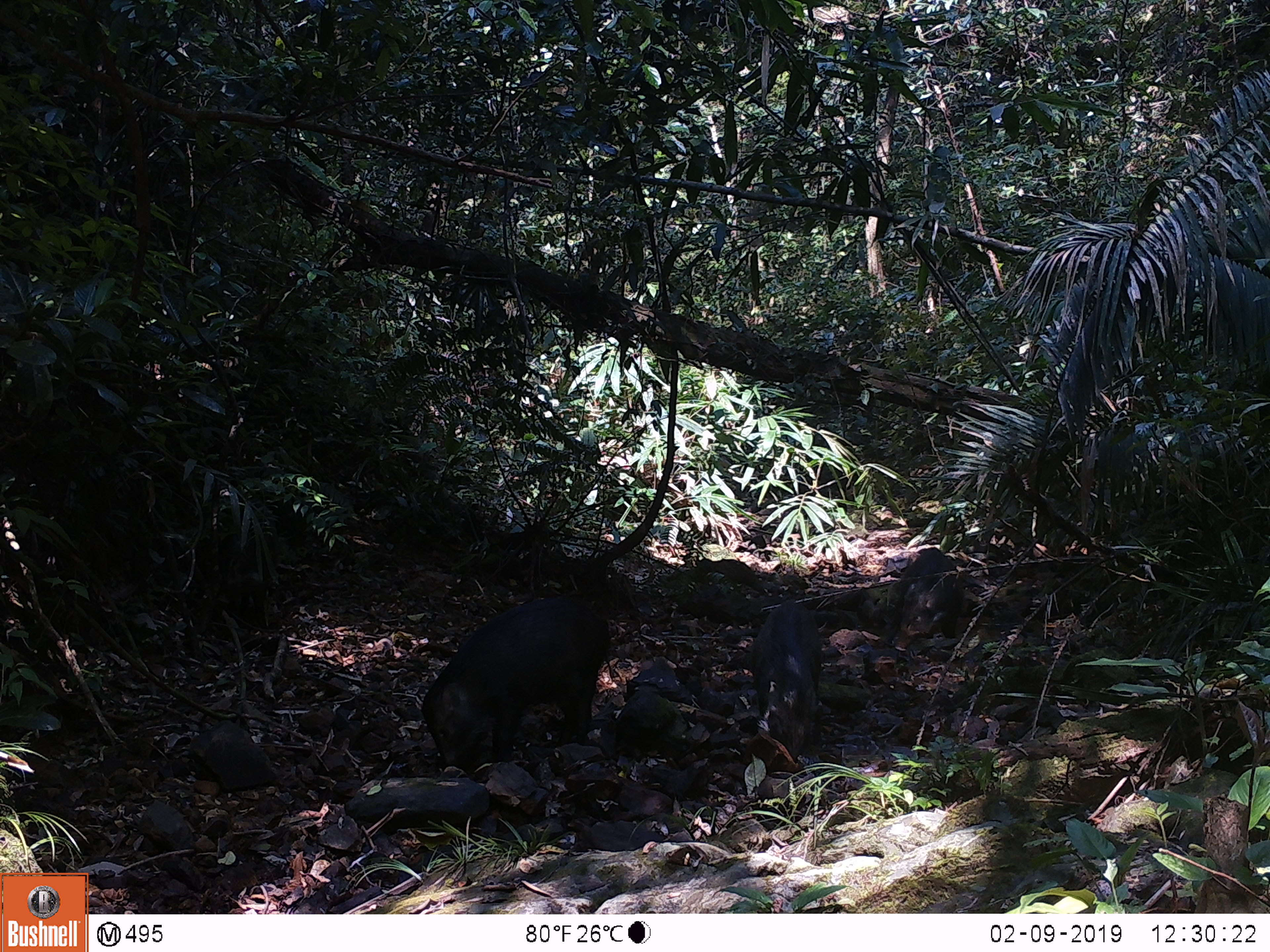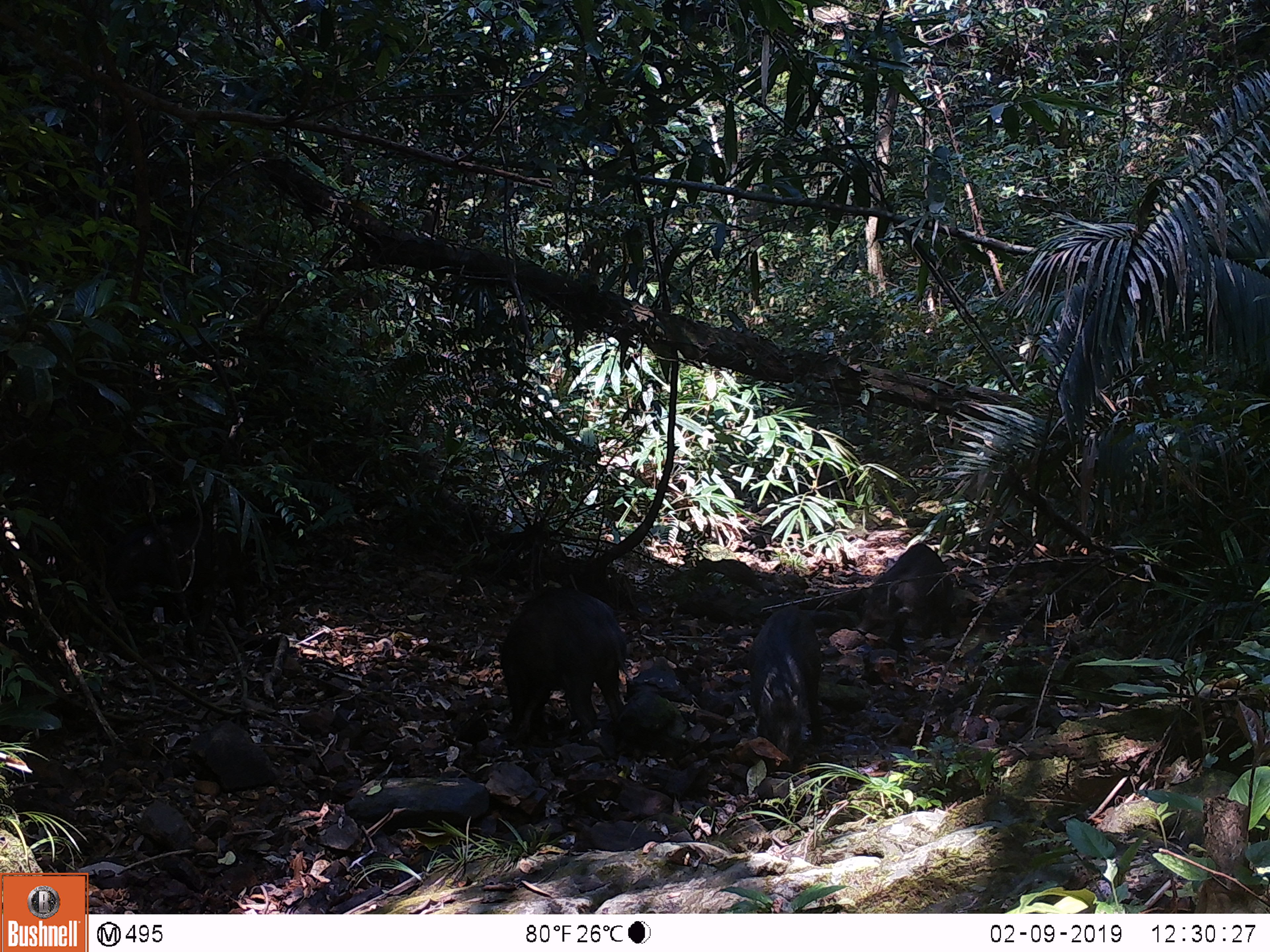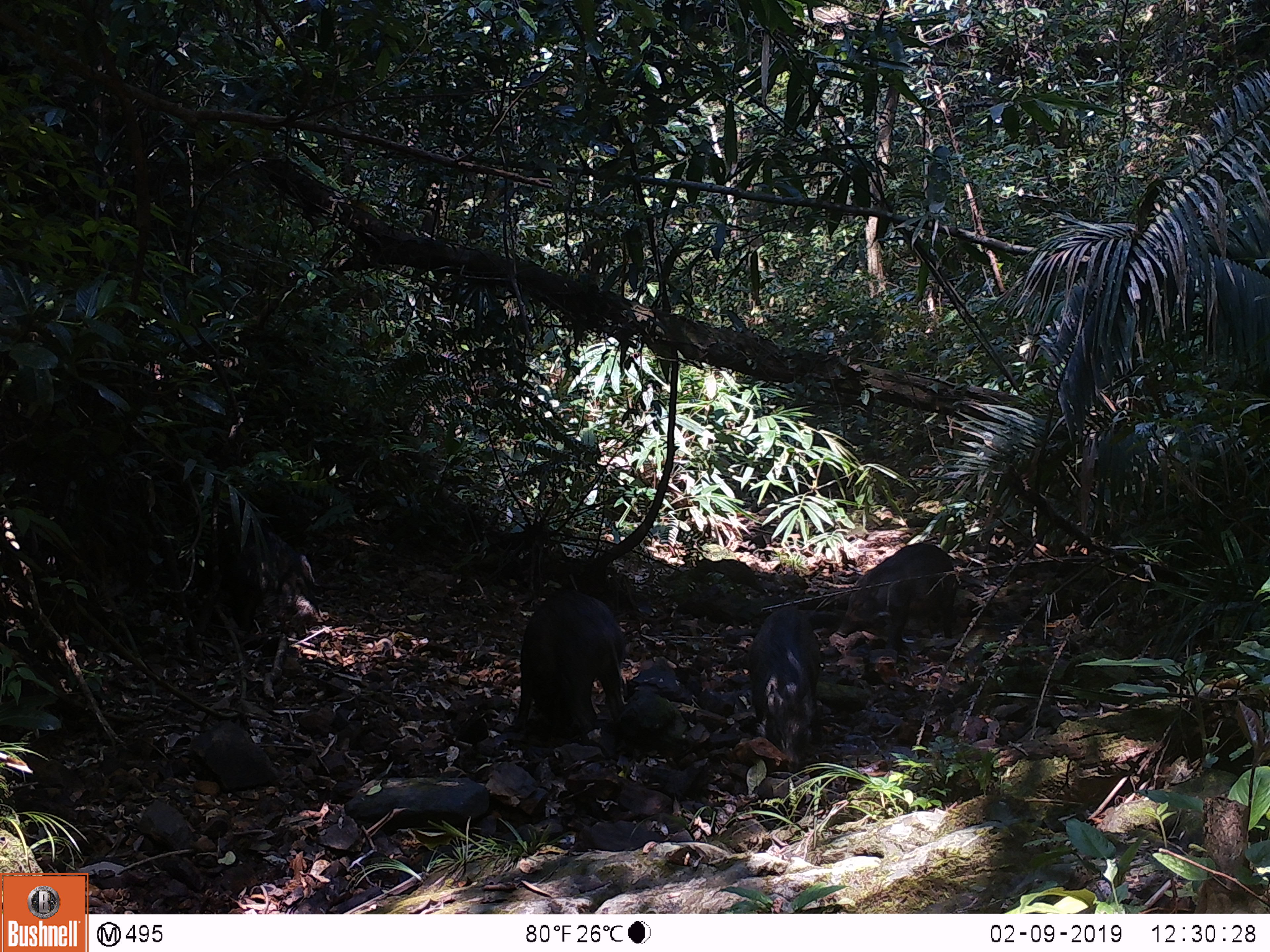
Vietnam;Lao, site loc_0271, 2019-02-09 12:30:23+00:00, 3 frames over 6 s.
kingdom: Animalia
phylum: Chordata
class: Mammalia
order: Artiodactyla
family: Suidae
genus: Sus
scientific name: Sus scrofa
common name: eurasian wild pig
Eurasian wild pig (Sus scrofa). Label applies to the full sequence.